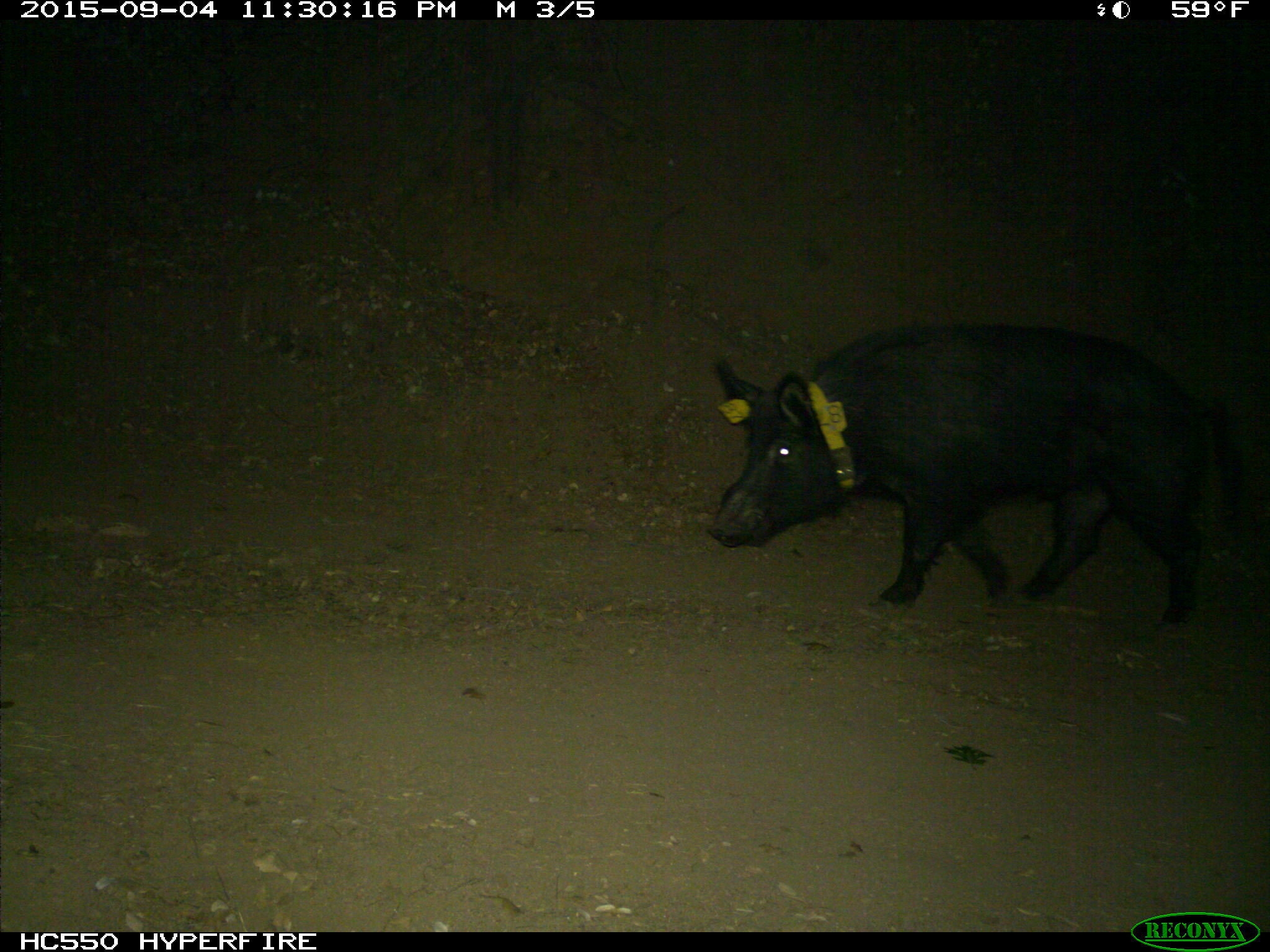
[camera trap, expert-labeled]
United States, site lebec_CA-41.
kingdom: Animalia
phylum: Chordata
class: Mammalia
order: Artiodactyla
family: Suidae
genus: Sus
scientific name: Sus scrofa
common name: wild boar